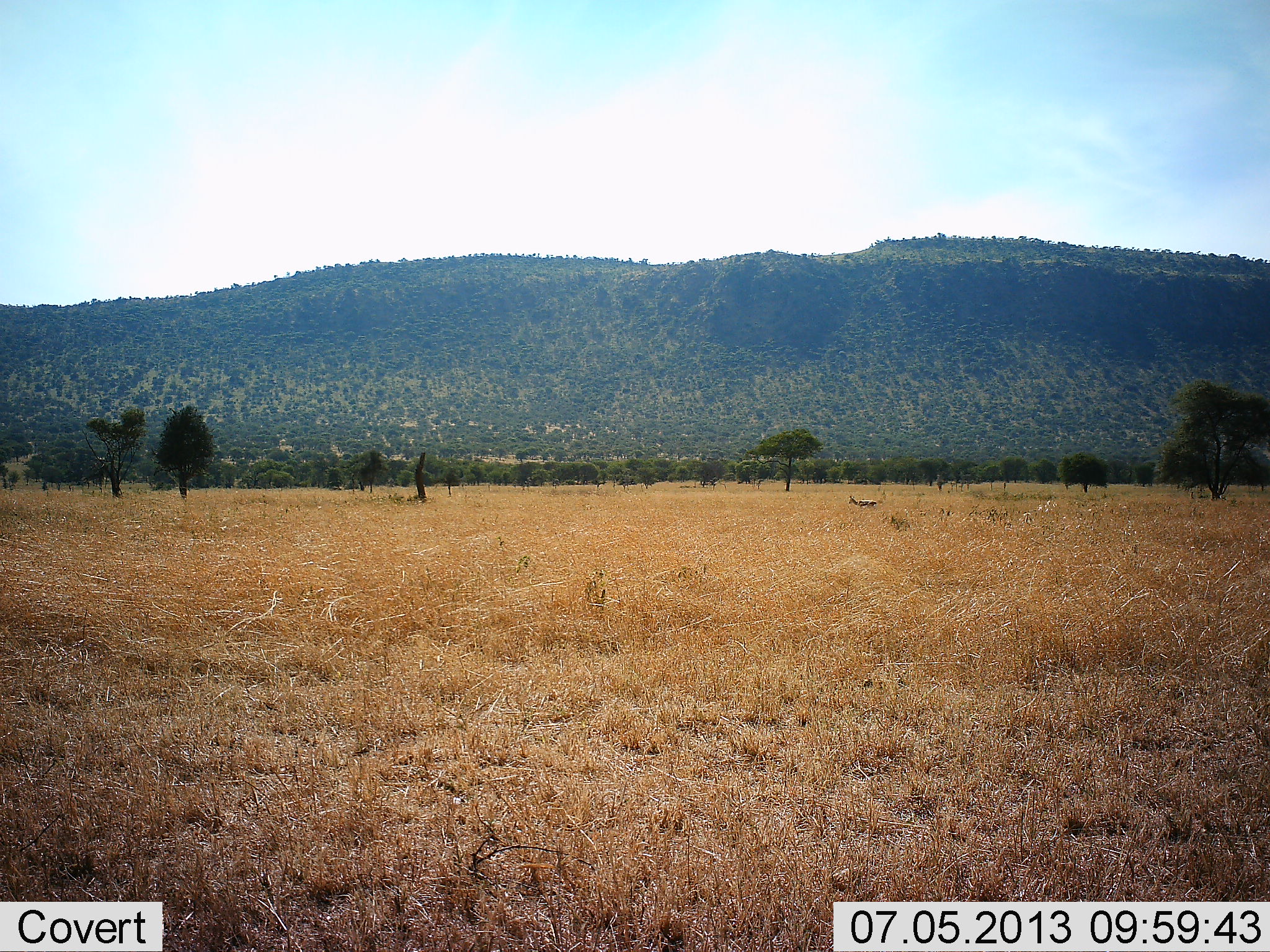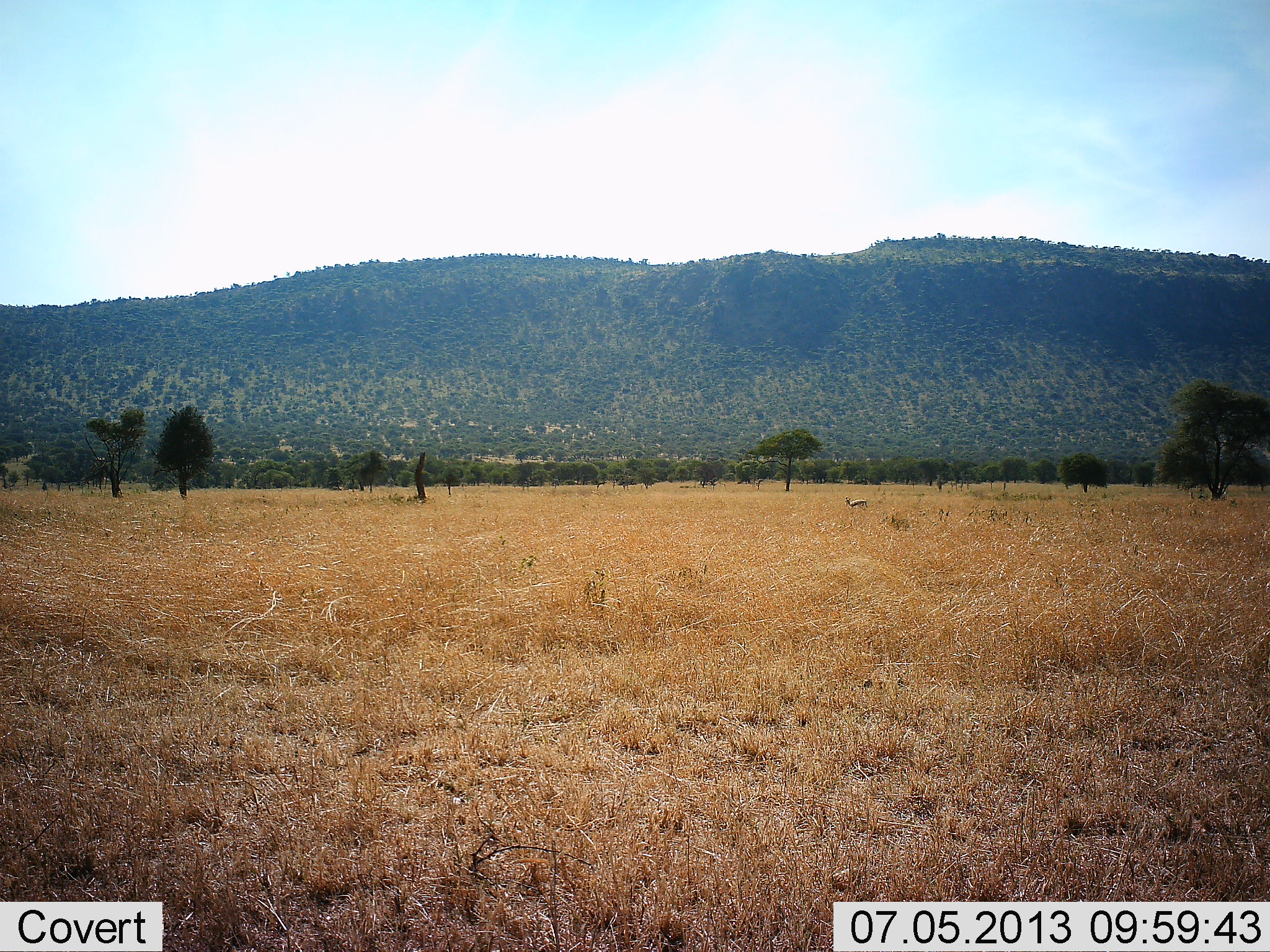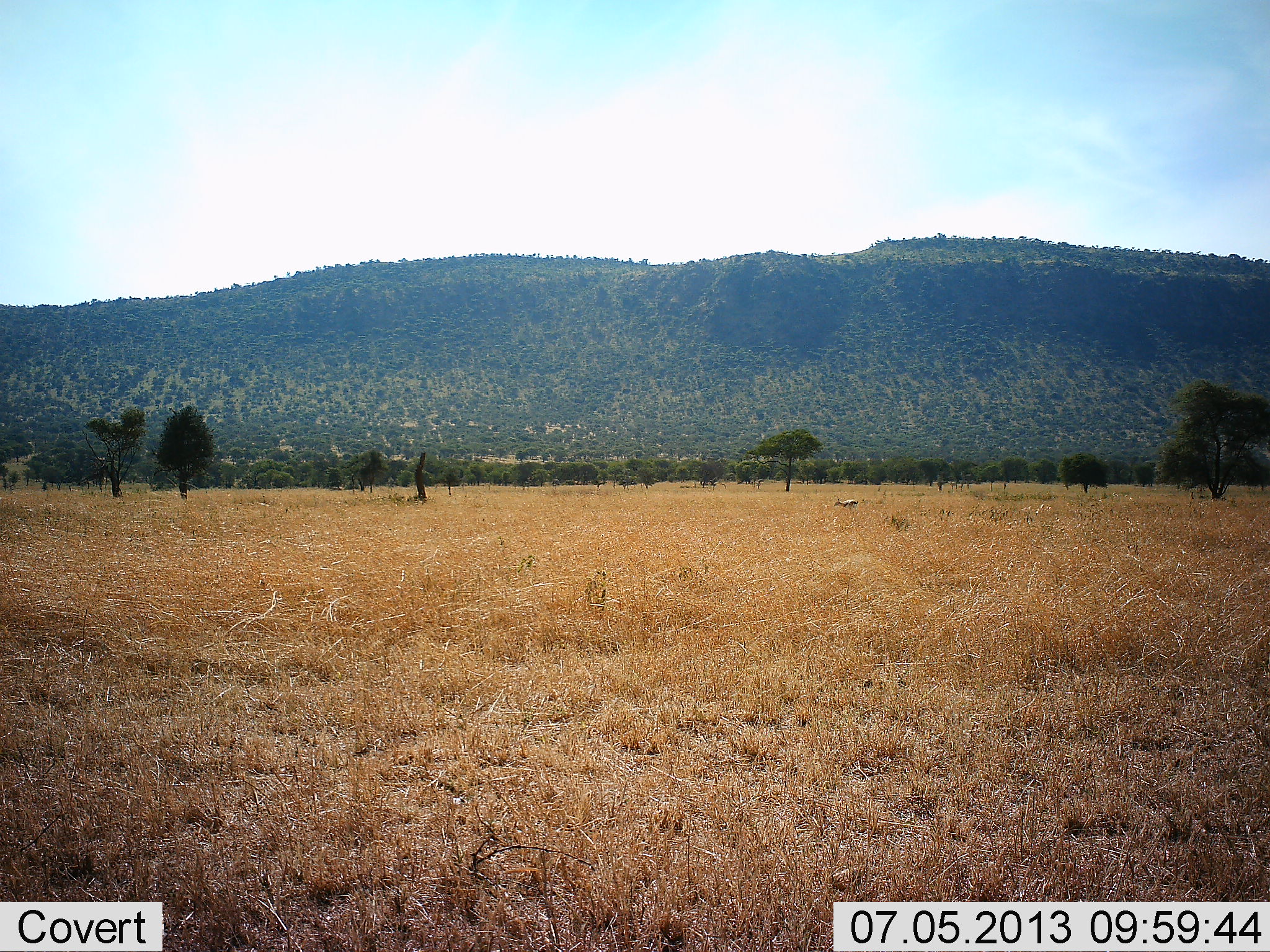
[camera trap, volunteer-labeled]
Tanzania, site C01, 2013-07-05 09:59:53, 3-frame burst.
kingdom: Animalia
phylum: Chordata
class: Mammalia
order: Artiodactyla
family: Bovidae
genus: Eudorcas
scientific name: Eudorcas thomsonii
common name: thomson's gazelle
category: gazellethomsons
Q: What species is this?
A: Gazellethomsons (thomson's gazelle) (Eudorcas thomsonii).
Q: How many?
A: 1.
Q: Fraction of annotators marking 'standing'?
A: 0%.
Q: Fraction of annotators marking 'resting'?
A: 0%.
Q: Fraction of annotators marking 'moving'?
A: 100%.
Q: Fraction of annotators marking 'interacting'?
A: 0%.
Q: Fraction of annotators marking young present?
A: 0%.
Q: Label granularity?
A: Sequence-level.